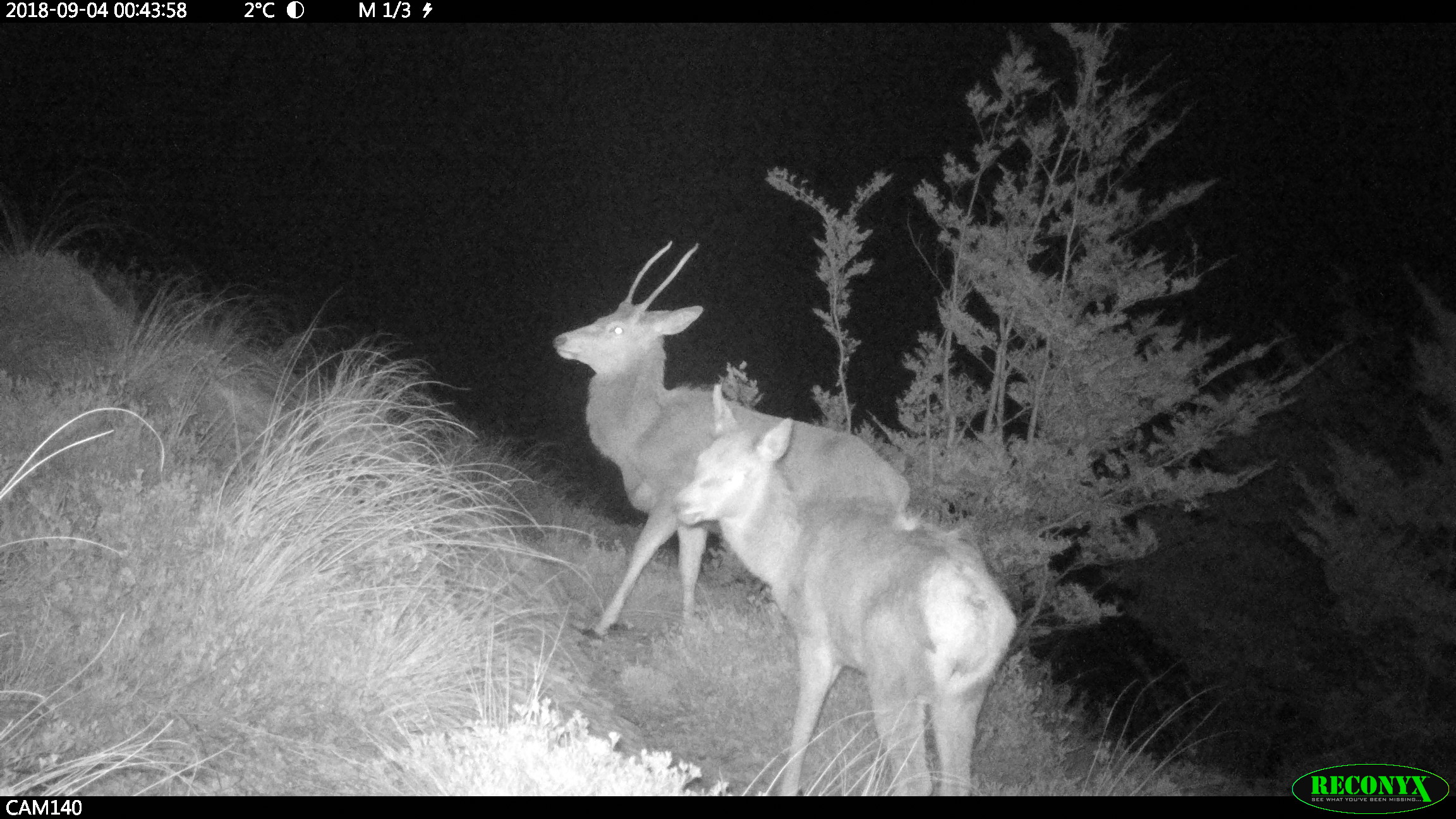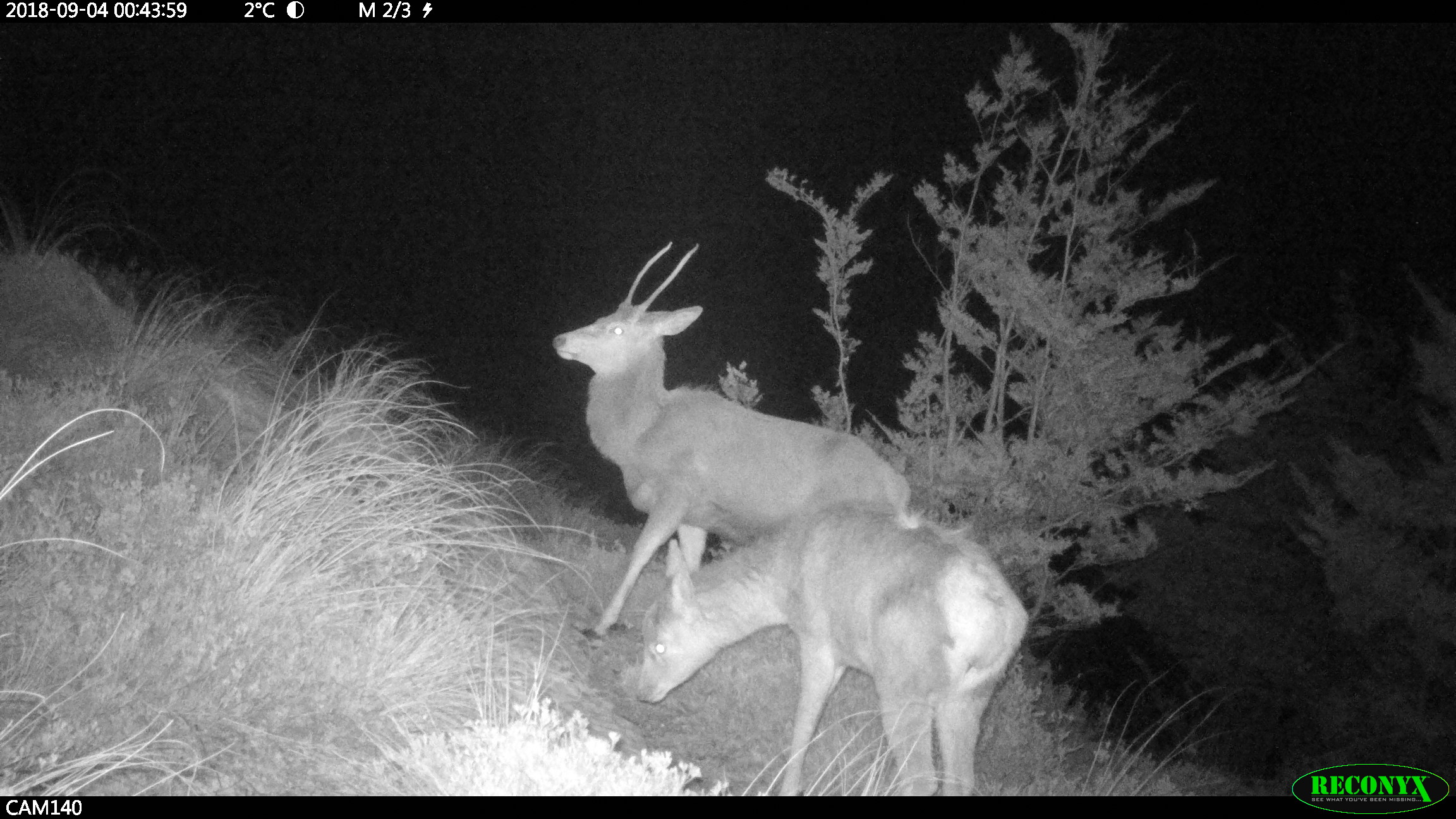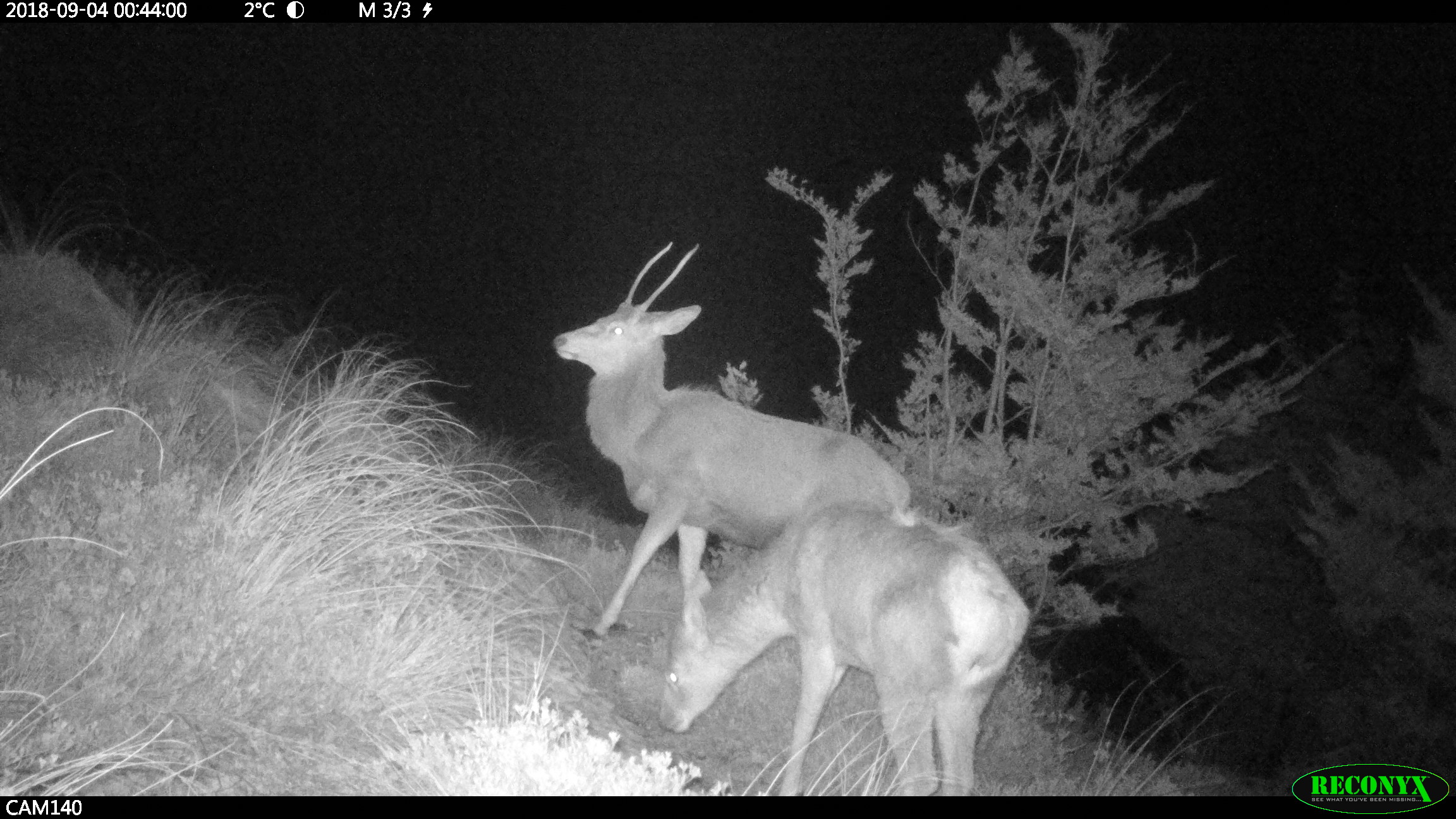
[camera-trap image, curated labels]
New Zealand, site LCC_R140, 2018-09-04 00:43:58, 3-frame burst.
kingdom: Animalia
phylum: Chordata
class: Mammalia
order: Artiodactyla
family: Cervidae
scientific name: Cervidae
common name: deer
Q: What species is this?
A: Deer (Cervidae).